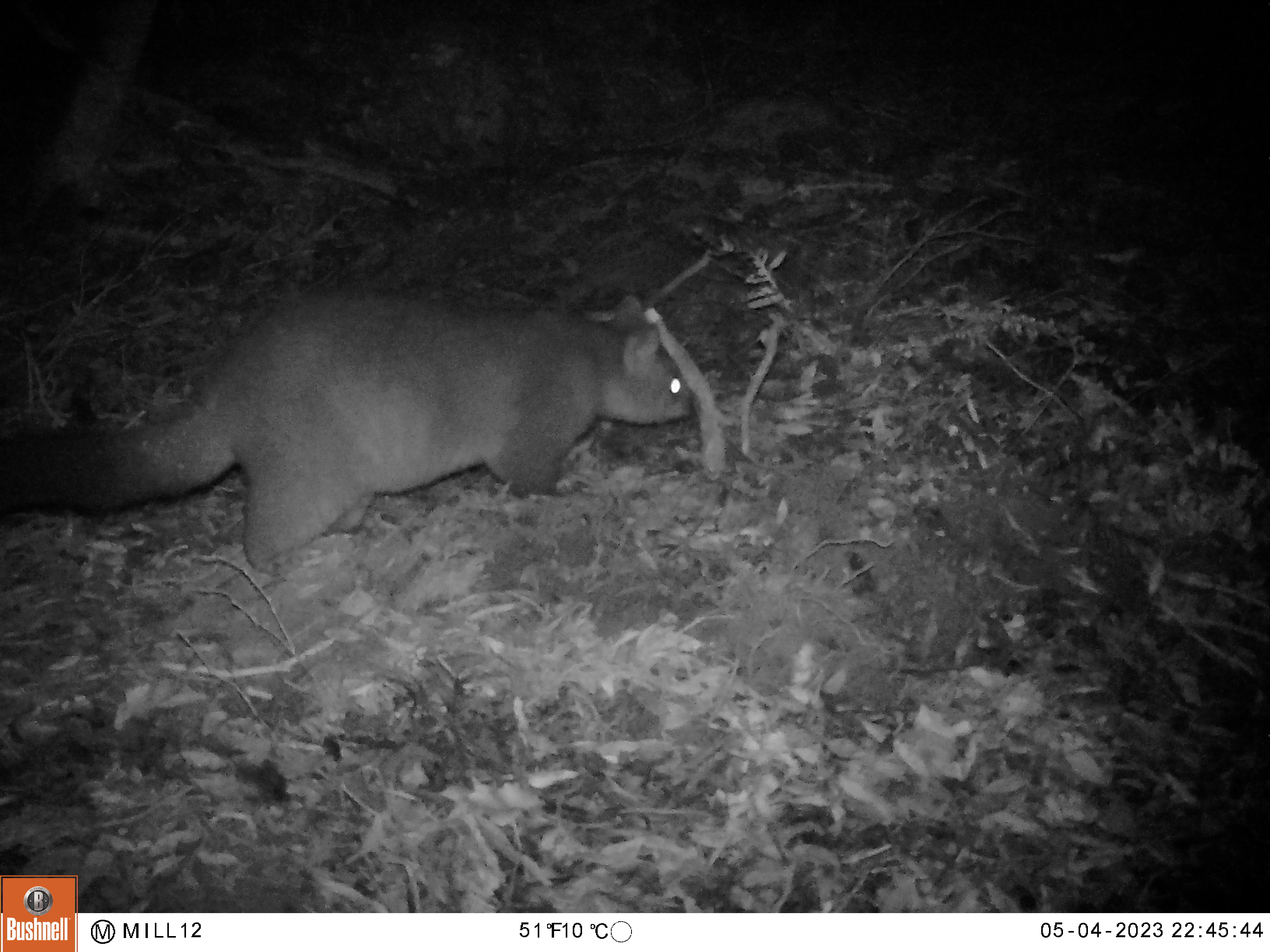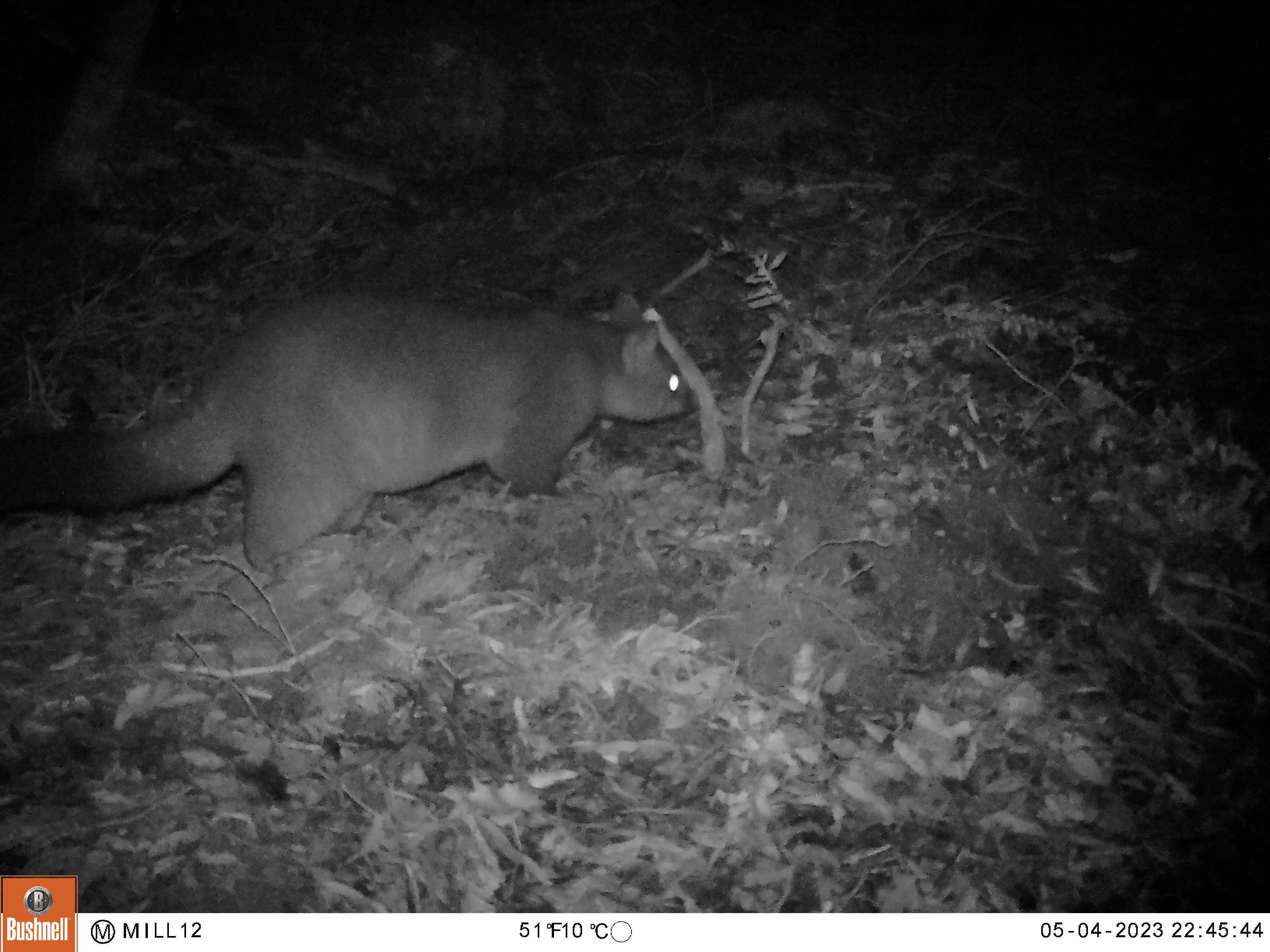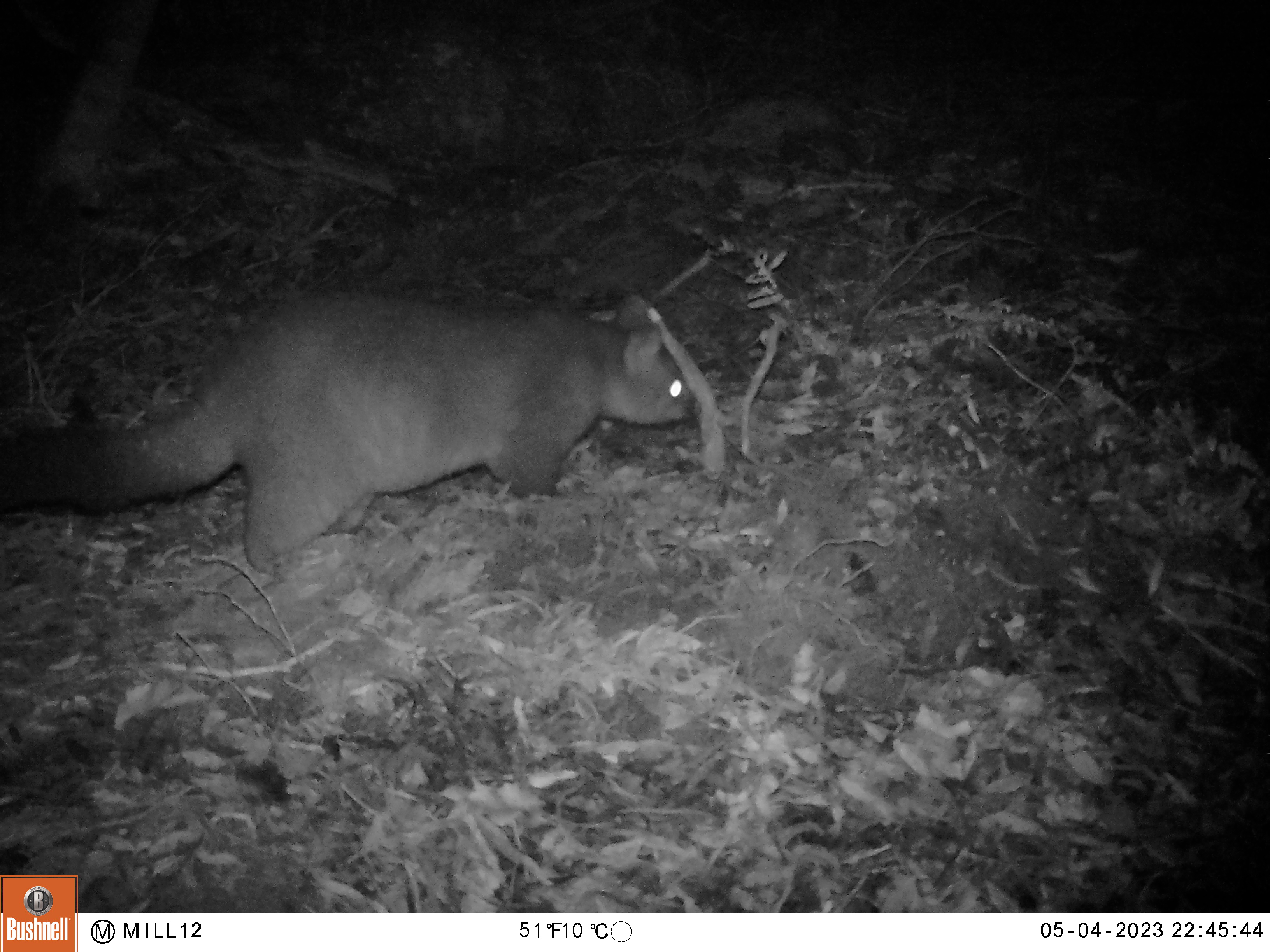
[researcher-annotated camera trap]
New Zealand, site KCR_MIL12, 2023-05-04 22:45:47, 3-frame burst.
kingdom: Animalia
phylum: Chordata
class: Mammalia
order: Diprotodontia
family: Phalangeridae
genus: Trichosurus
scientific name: Trichosurus vulpecula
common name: common brushtail possum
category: possum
Possum (common brushtail possum) (Trichosurus vulpecula).